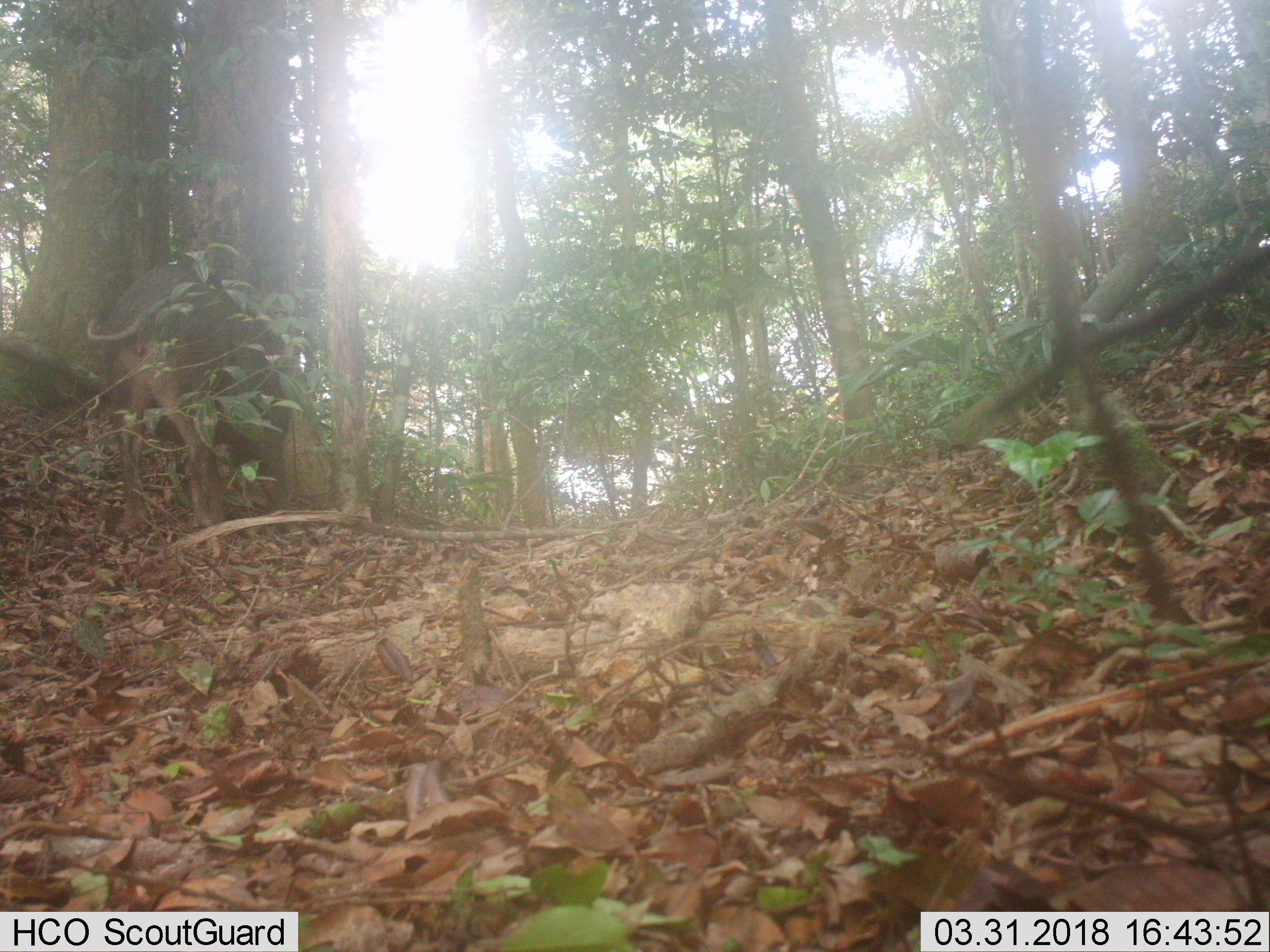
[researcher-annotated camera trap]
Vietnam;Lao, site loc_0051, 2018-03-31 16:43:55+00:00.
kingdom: Animalia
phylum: Chordata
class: Mammalia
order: Artiodactyla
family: Suidae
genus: Sus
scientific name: Sus scrofa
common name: eurasian wild pig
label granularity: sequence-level